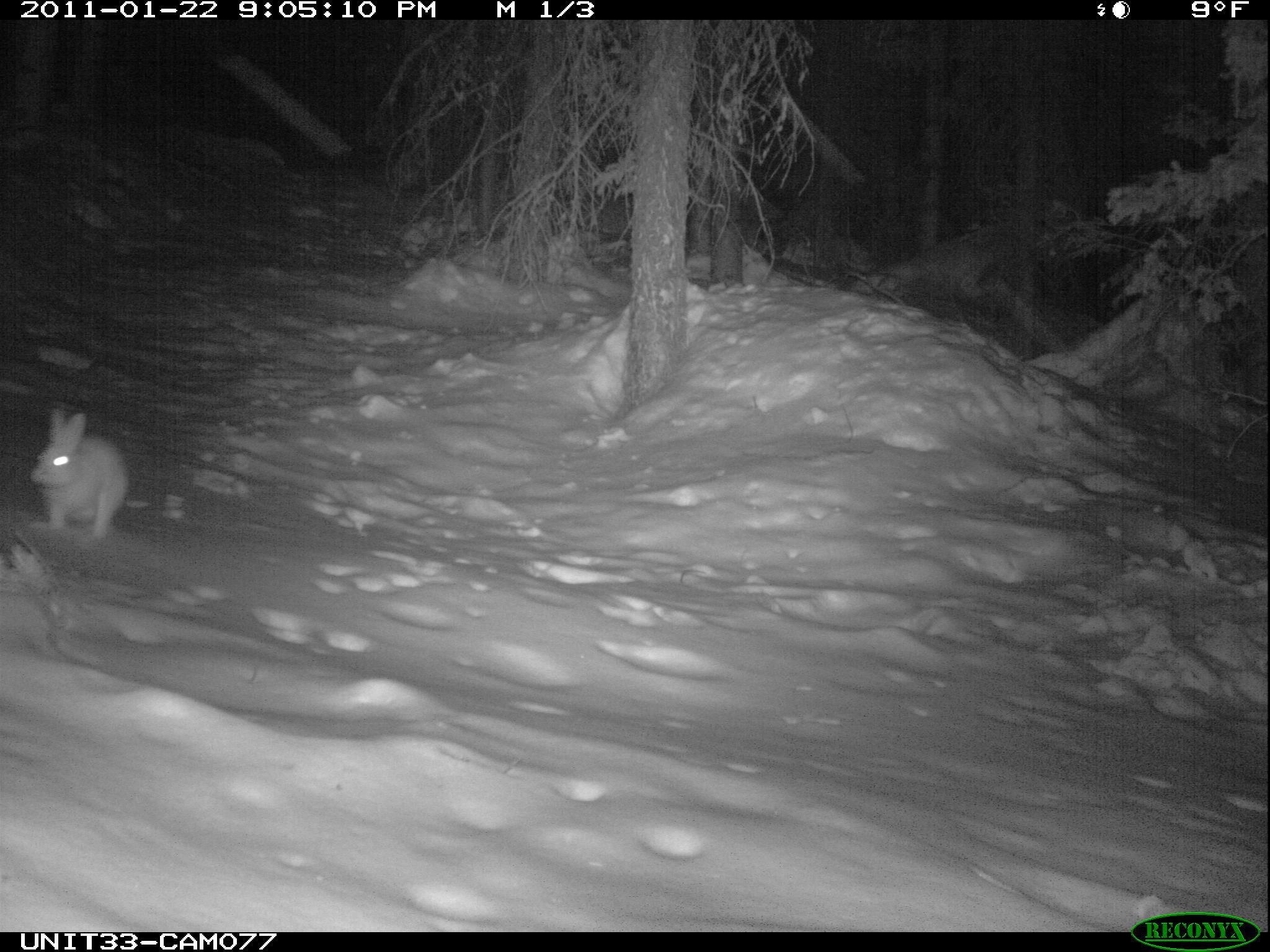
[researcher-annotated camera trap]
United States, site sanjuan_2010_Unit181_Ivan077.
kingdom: Animalia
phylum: Chordata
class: Mammalia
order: Lagomorpha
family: Leporidae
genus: Lepus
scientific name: Lepus americanus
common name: snowshoe hare